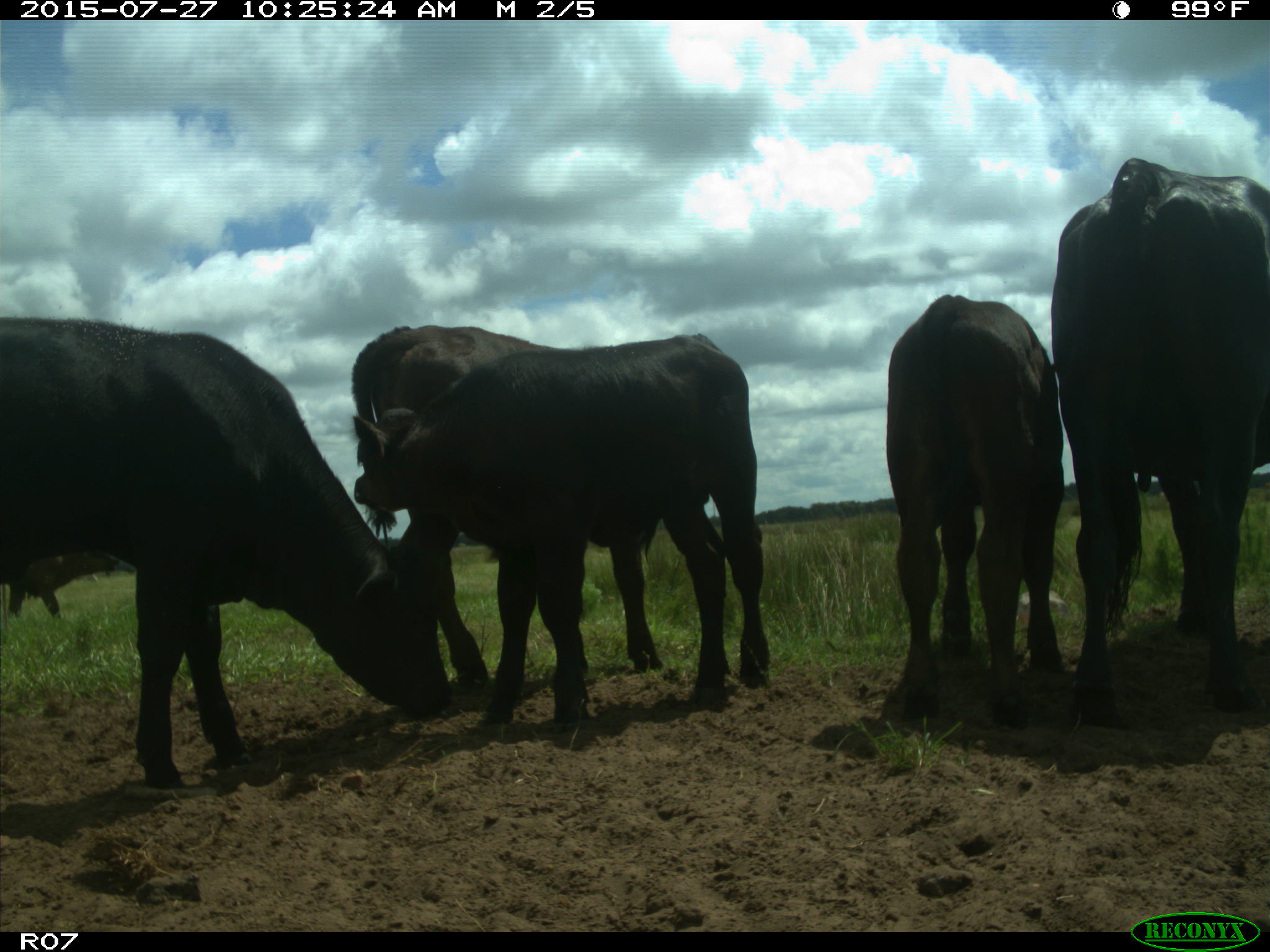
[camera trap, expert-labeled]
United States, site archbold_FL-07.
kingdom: Animalia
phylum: Chordata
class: Mammalia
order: Artiodactyla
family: Bovidae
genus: Bos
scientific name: Bos taurus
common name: domestic cow